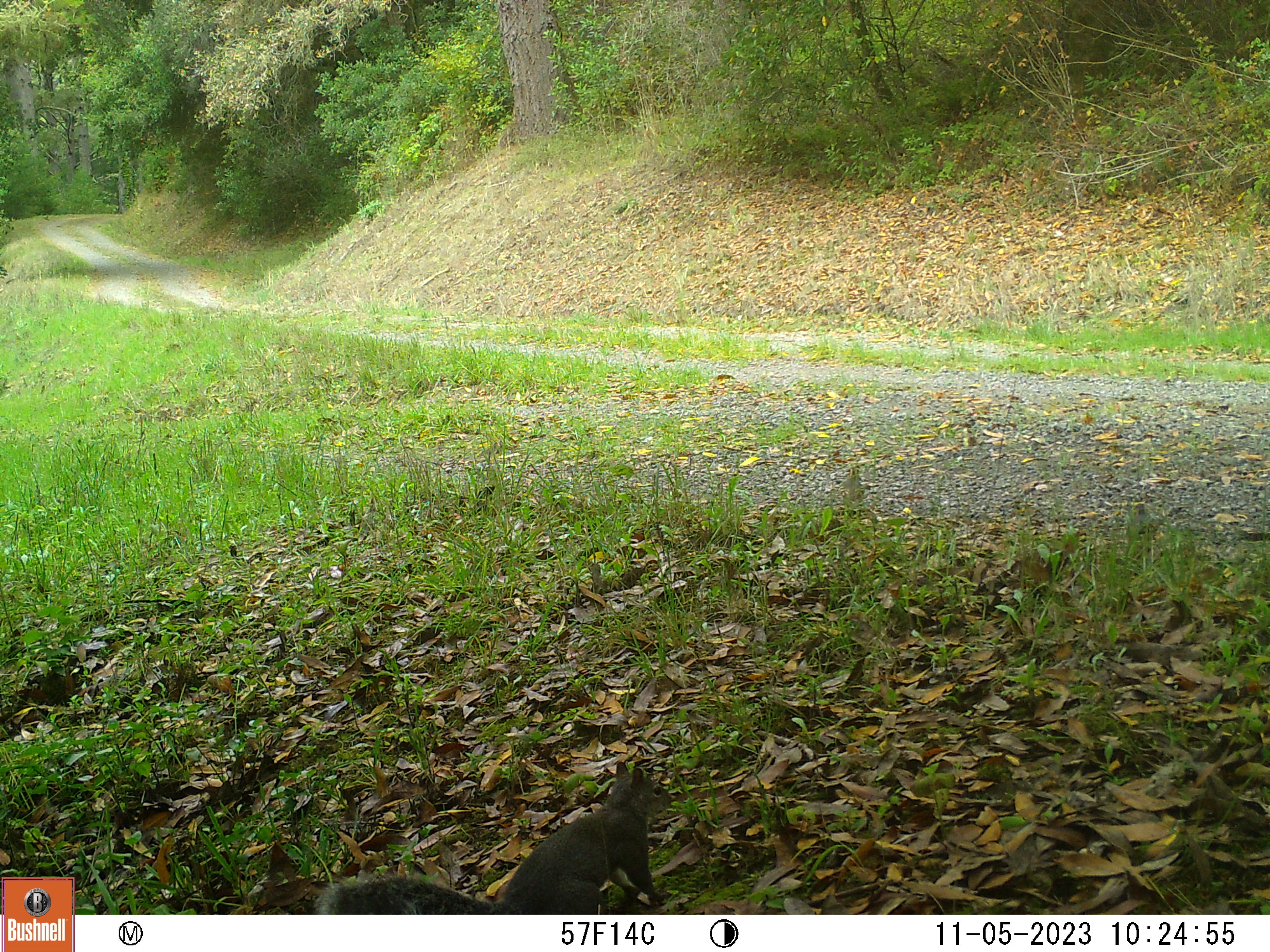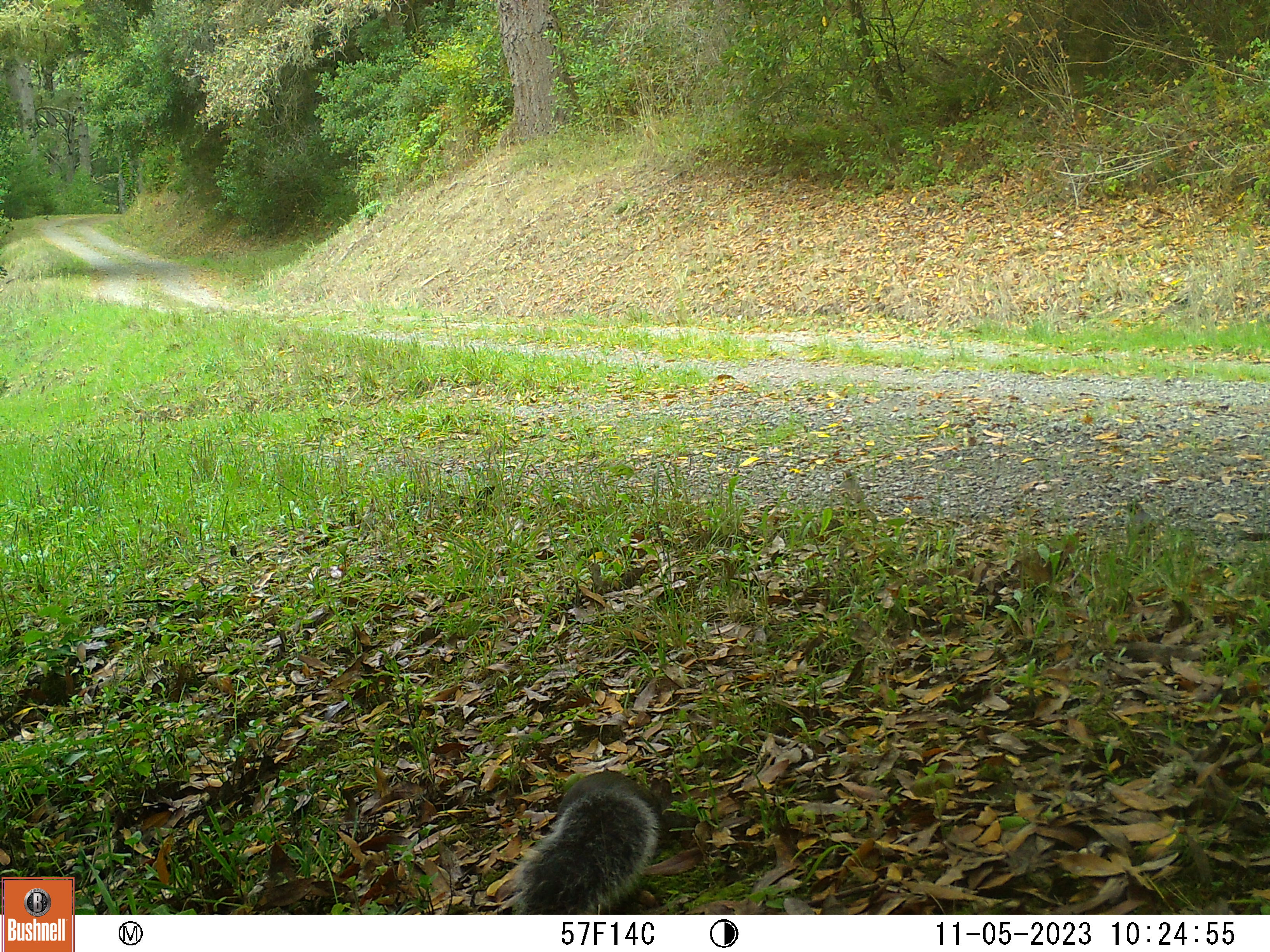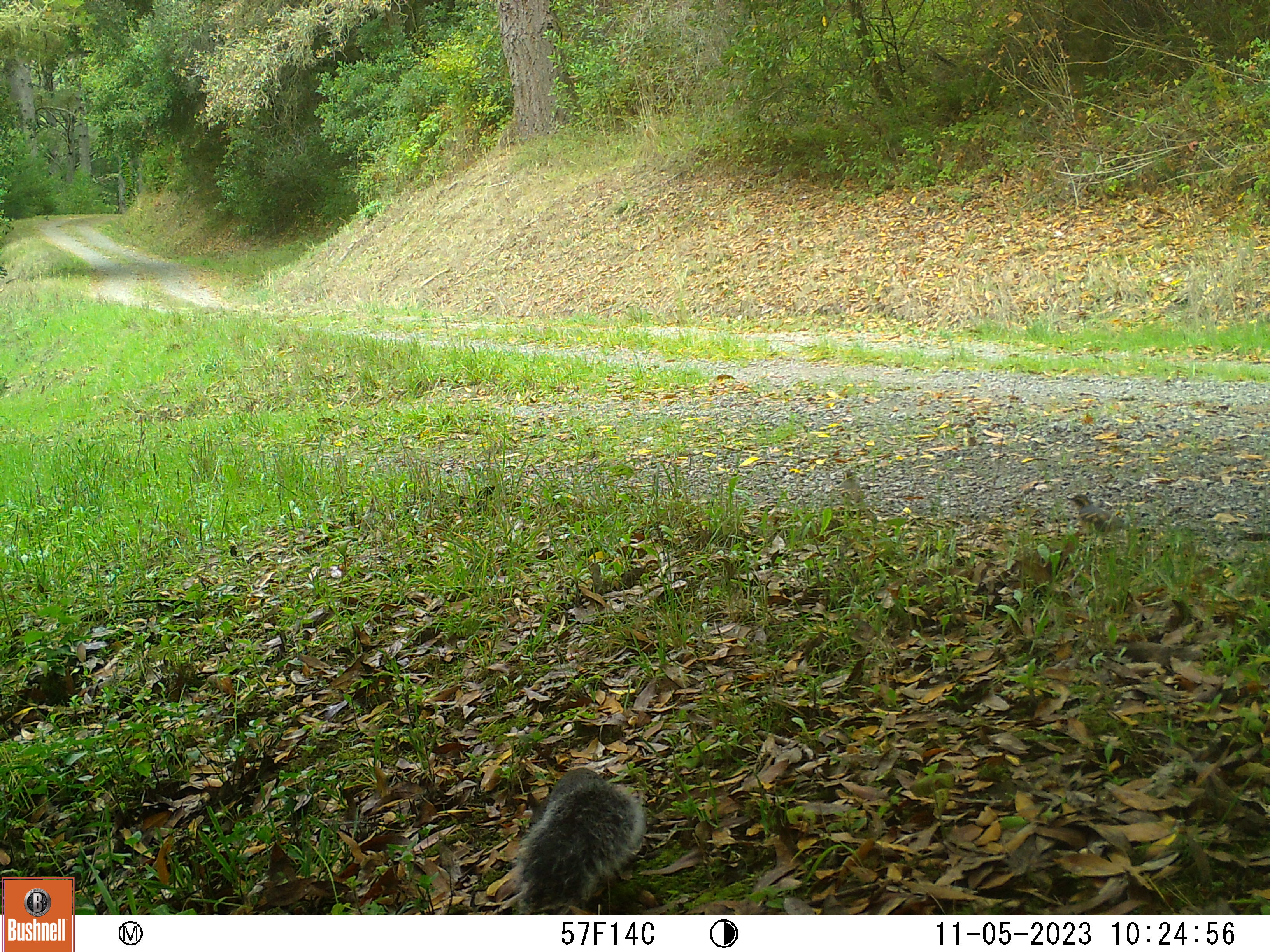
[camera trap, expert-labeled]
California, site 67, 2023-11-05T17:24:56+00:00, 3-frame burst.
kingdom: Animalia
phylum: Chordata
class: Mammalia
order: Rodentia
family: Sciuridae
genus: Sciurus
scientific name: Sciurus griseus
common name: western gray squirrel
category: western grey squirrel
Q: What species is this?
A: Western grey squirrel (western gray squirrel) (Sciurus griseus).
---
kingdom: Animalia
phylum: Chordata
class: Aves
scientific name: Aves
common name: bird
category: unknown bird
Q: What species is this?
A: Unknown bird (bird) (Aves).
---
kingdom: Animalia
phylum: Chordata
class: Mammalia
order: Rodentia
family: Sciuridae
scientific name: Sciuridae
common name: squirrel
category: unknown squirrel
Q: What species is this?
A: Unknown squirrel (squirrel) (Sciuridae).